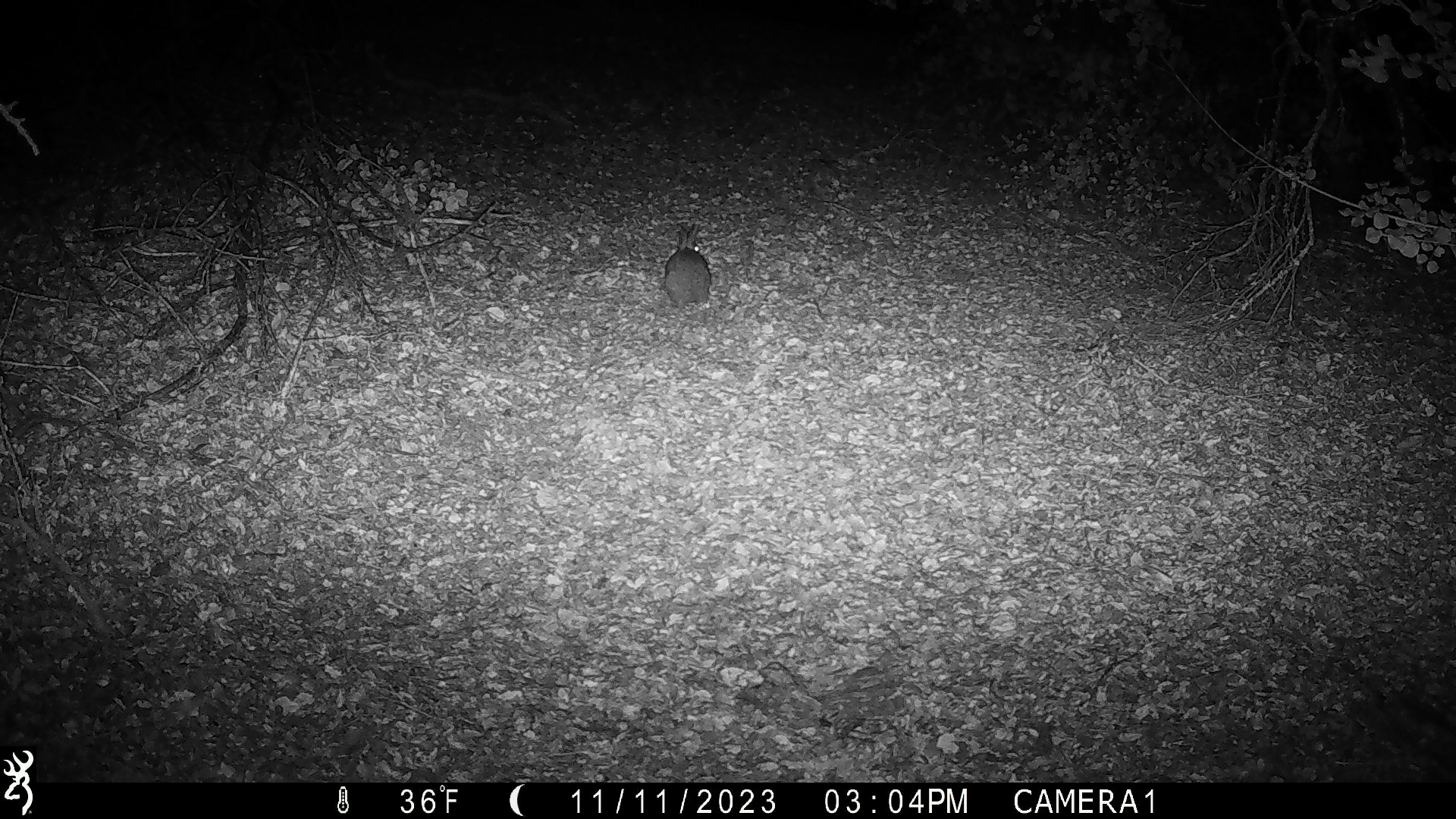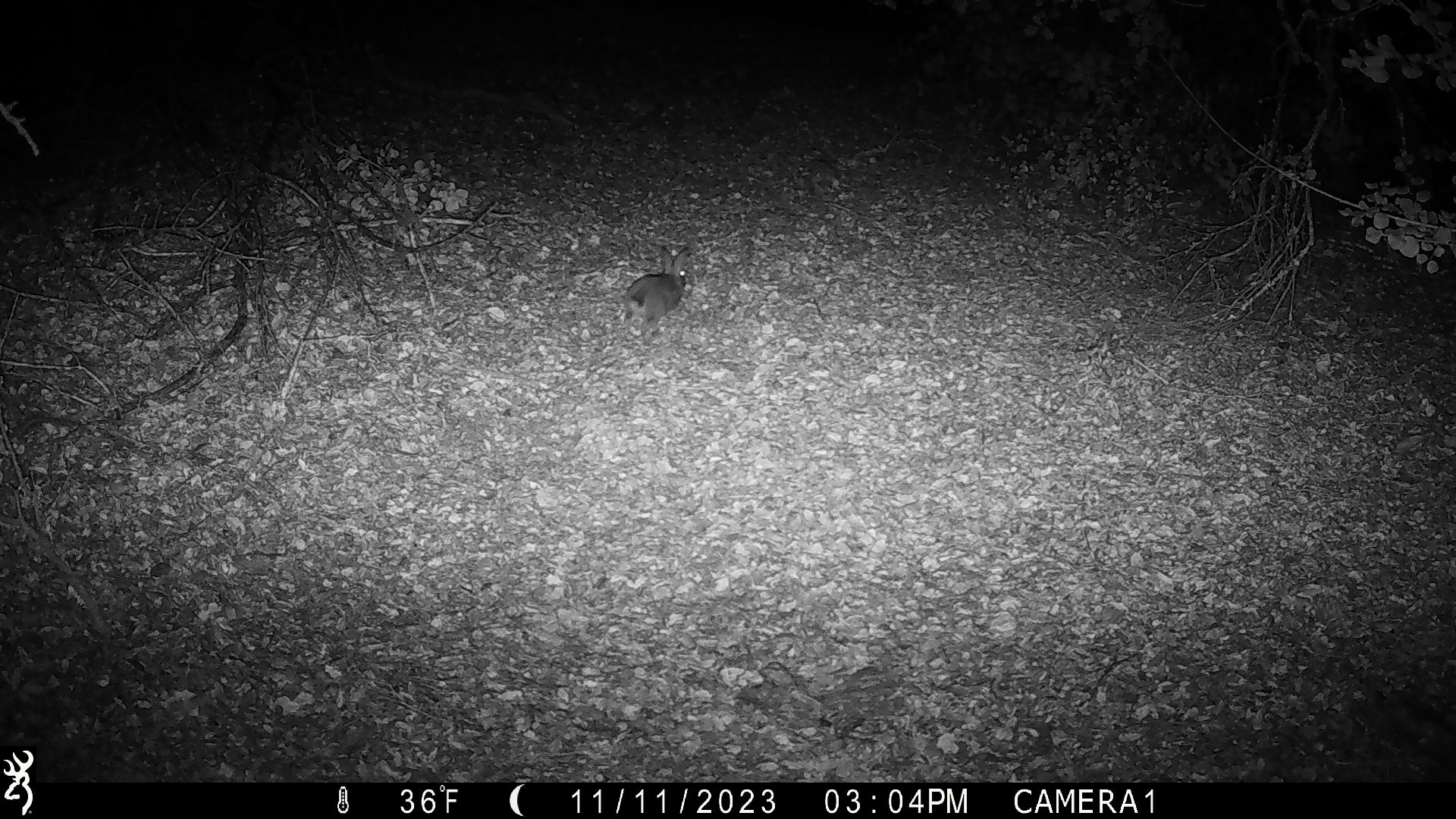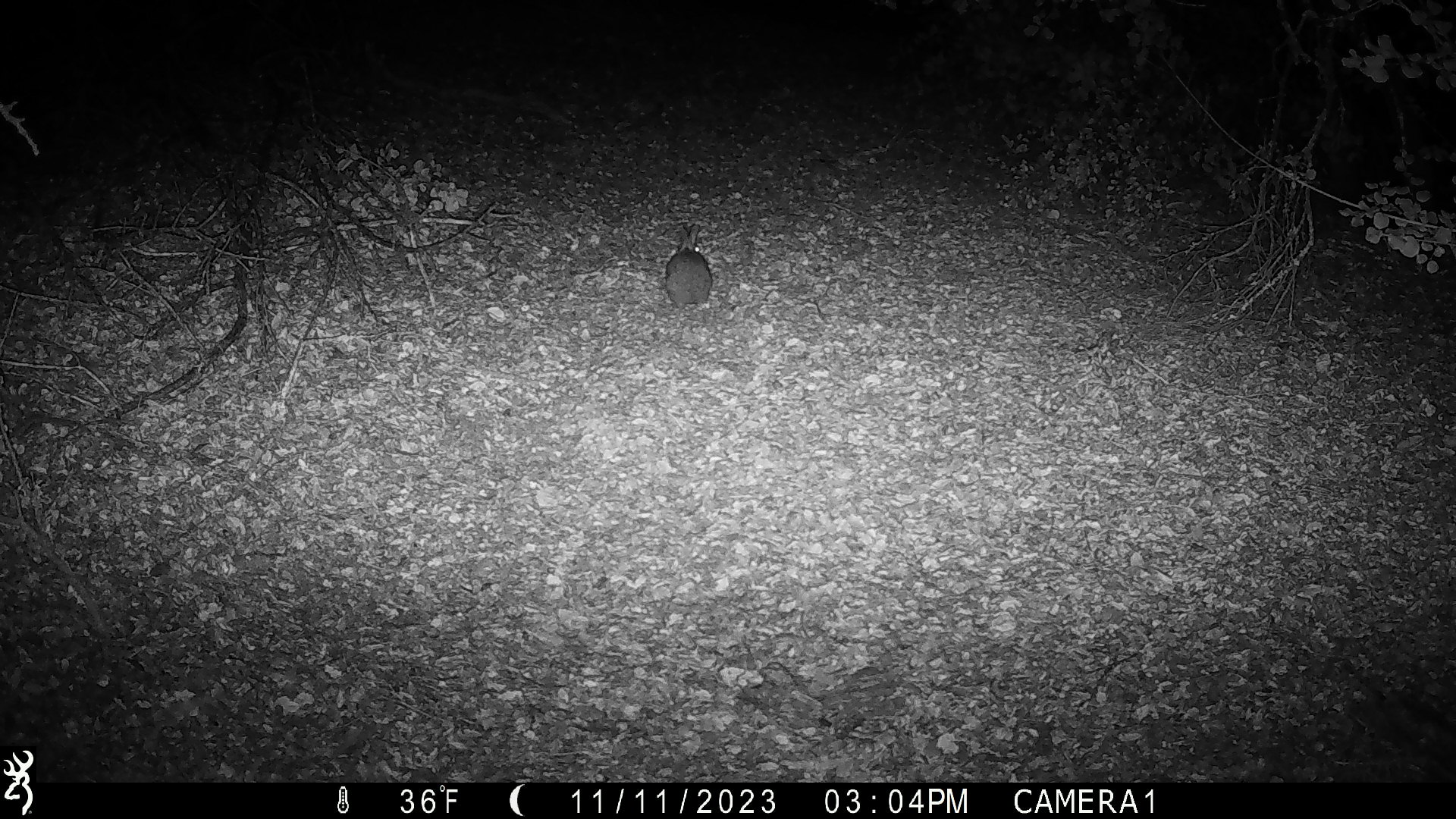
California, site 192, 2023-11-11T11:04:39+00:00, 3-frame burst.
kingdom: Animalia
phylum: Chordata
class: Mammalia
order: Lagomorpha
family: Leporidae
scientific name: Leporidae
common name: rabbit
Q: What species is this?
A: Rabbit (Leporidae).